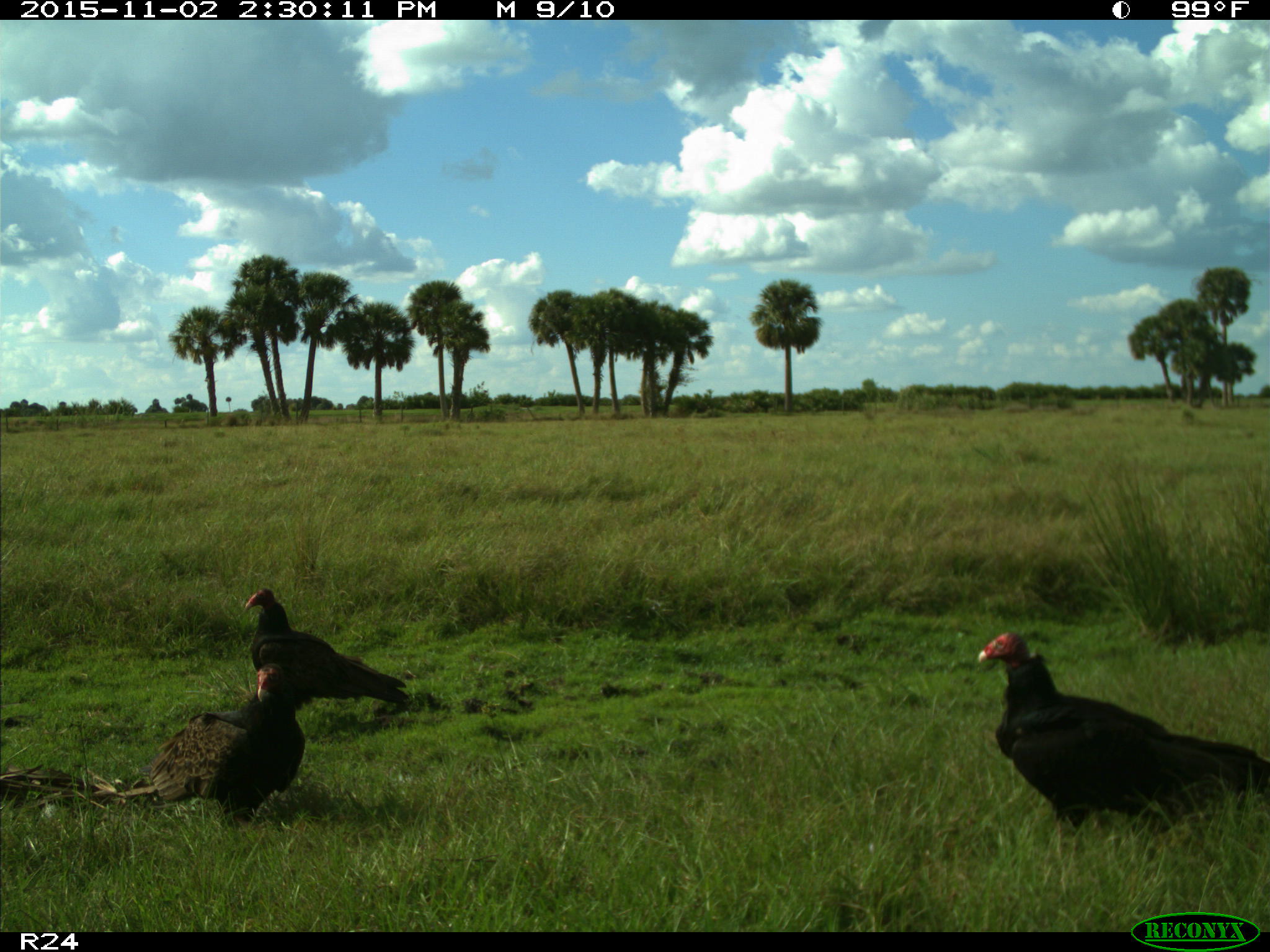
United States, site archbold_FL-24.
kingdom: Animalia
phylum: Chordata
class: Aves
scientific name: Aves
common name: birds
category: unidentified bird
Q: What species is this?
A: Unidentified bird (birds) (Aves).